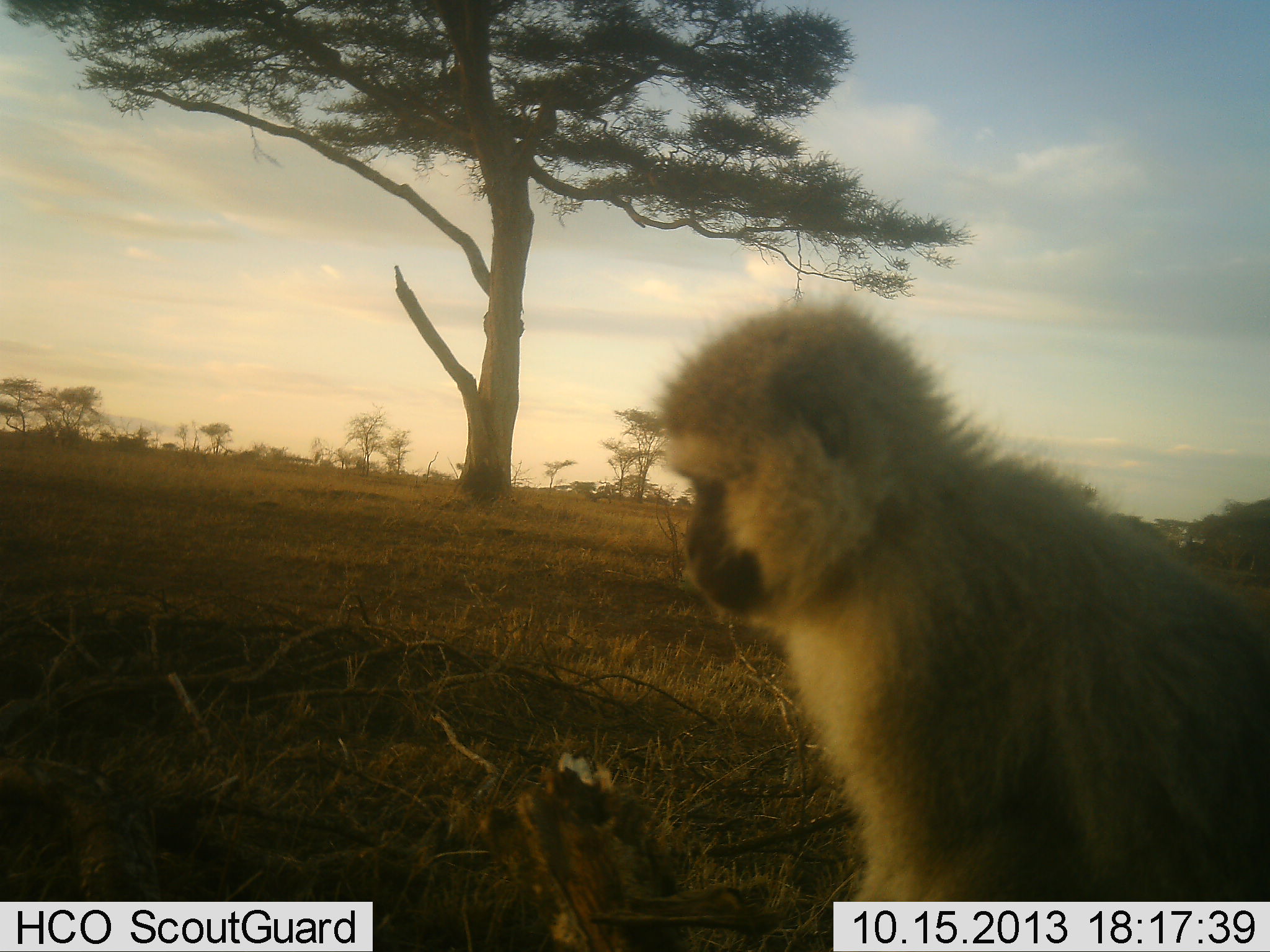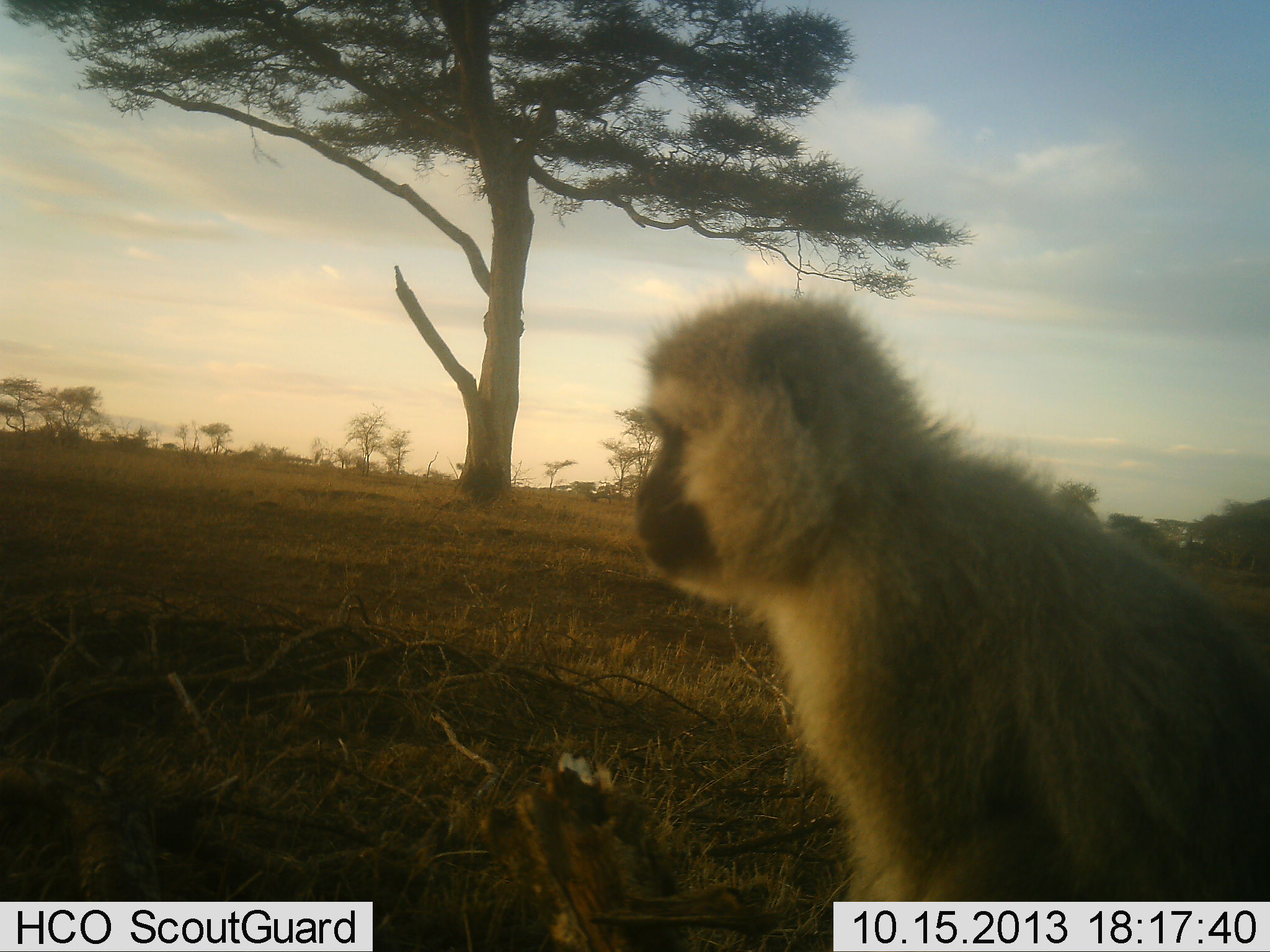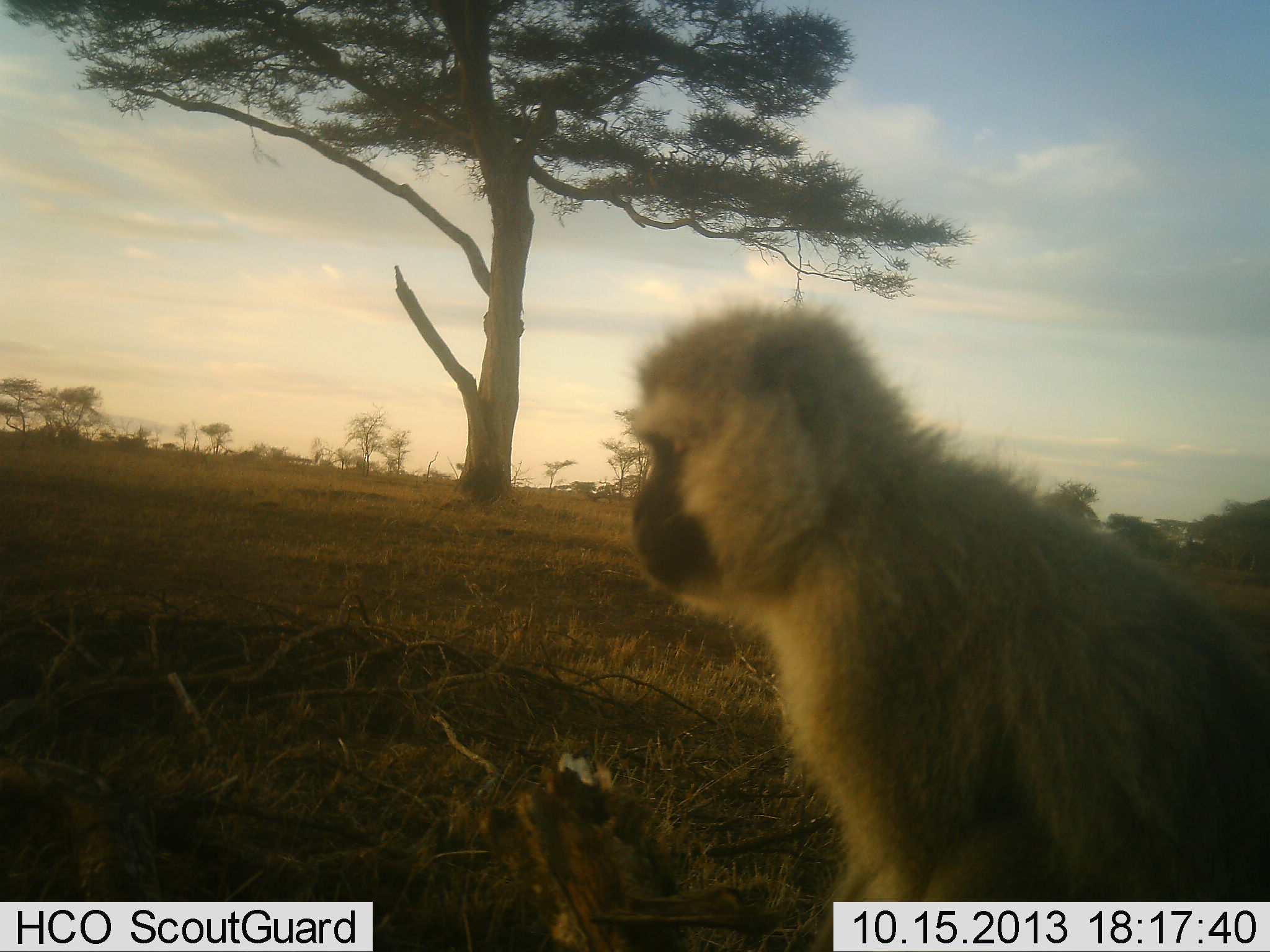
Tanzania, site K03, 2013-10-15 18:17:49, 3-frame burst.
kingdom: Animalia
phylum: Chordata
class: Mammalia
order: Primates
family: Cercopithecidae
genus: Chlorocebus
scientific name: Chlorocebus pygerythrus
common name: vervet monkey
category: monkeyvervet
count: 1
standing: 60%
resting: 40%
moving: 0%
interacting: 0%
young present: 0%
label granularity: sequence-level